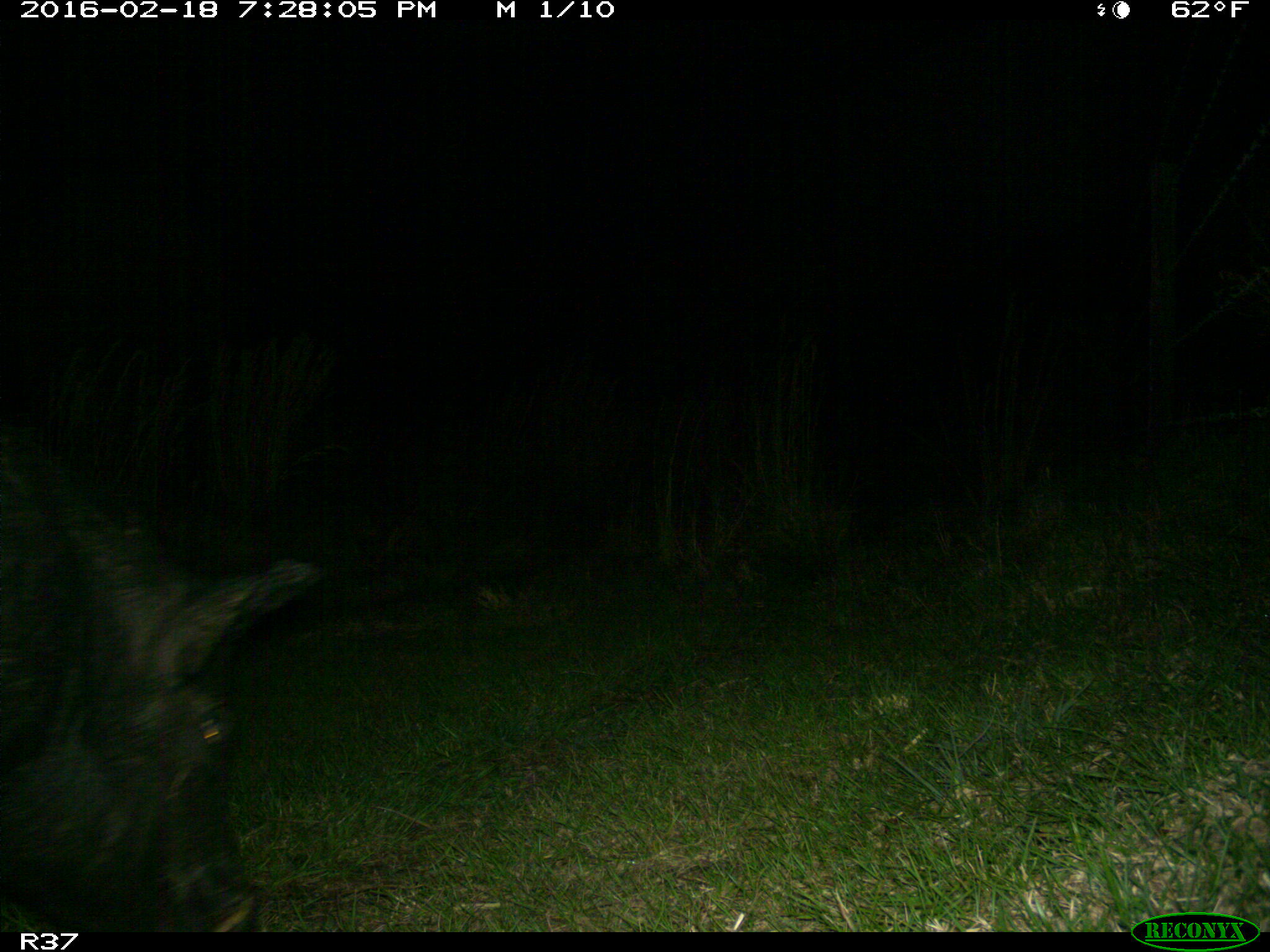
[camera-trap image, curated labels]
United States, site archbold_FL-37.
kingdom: Animalia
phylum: Chordata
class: Mammalia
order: Artiodactyla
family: Suidae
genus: Sus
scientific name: Sus scrofa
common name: wild boar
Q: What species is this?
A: Sus scrofa (wild boar).